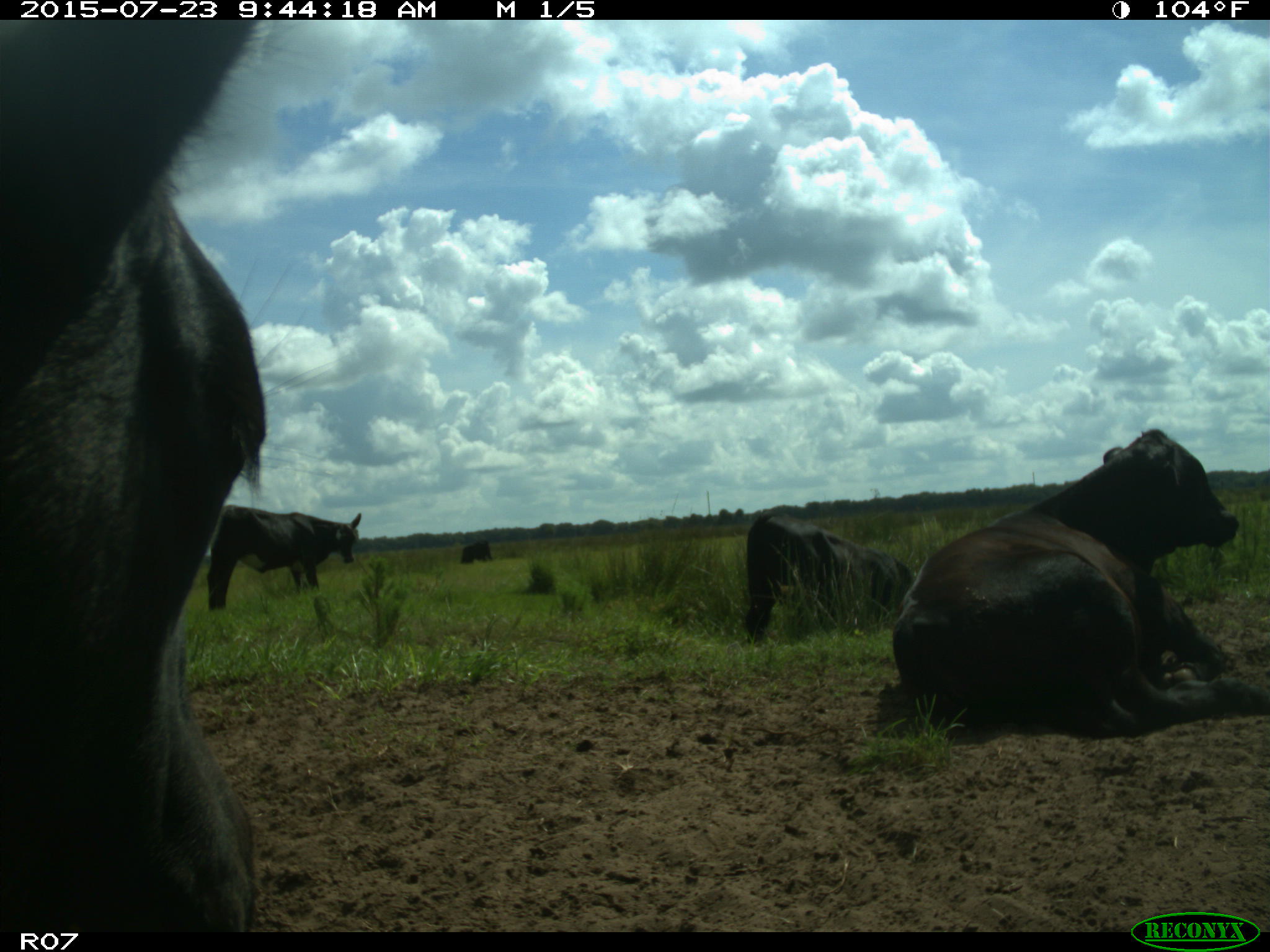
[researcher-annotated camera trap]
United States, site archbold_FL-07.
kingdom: Animalia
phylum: Chordata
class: Mammalia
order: Artiodactyla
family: Bovidae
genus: Bos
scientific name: Bos taurus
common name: domestic cow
Bos taurus (domestic cow).